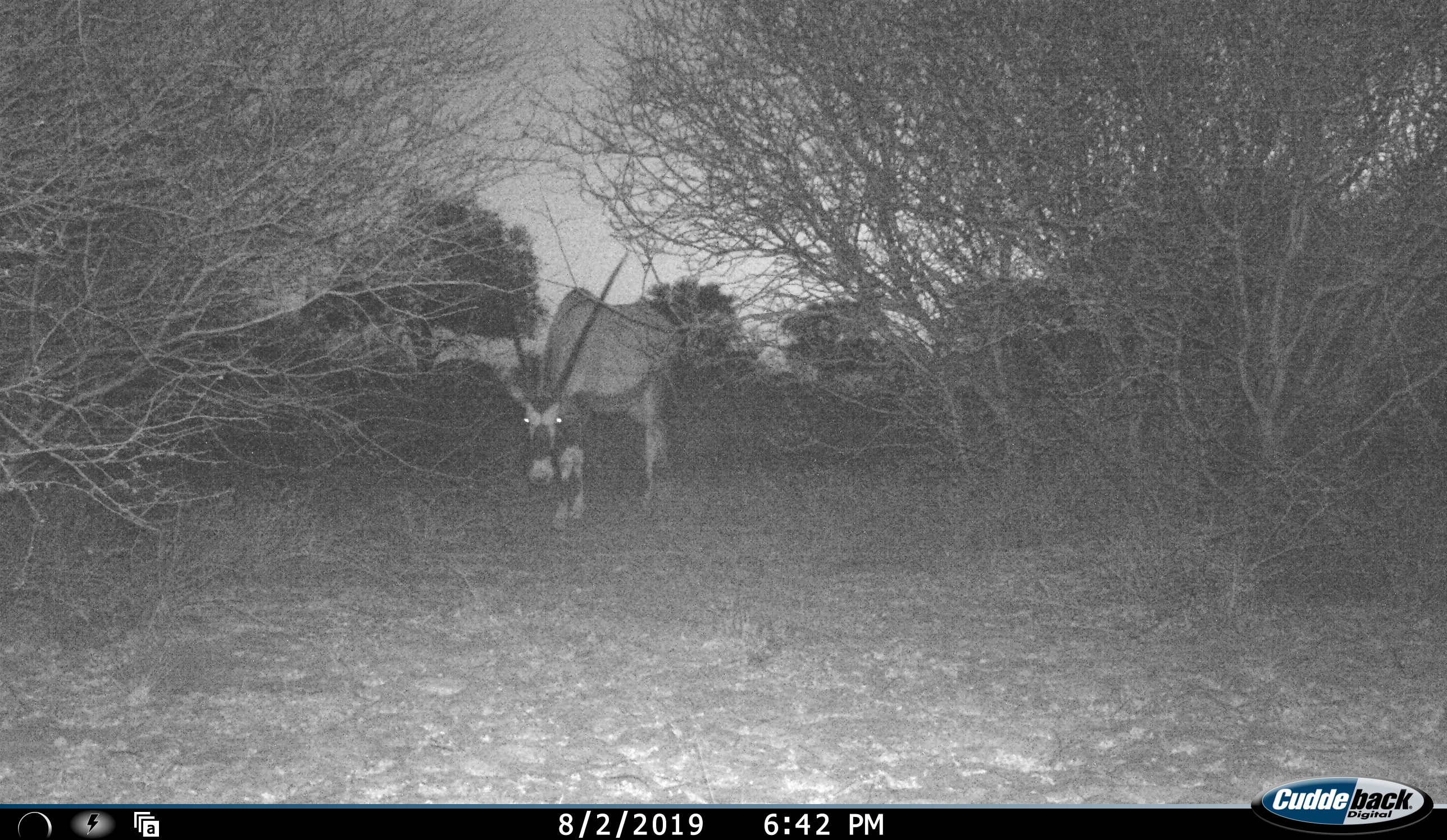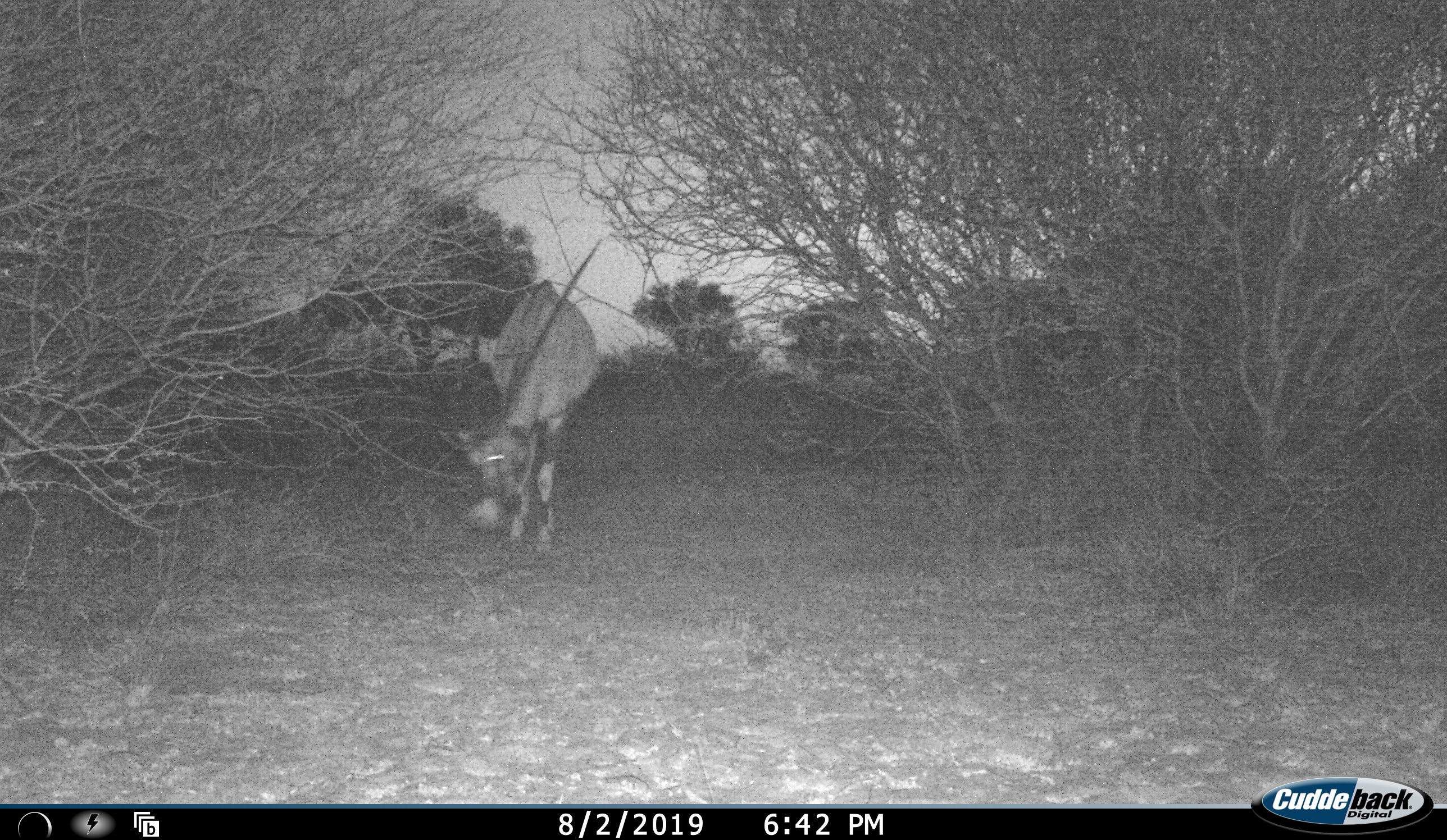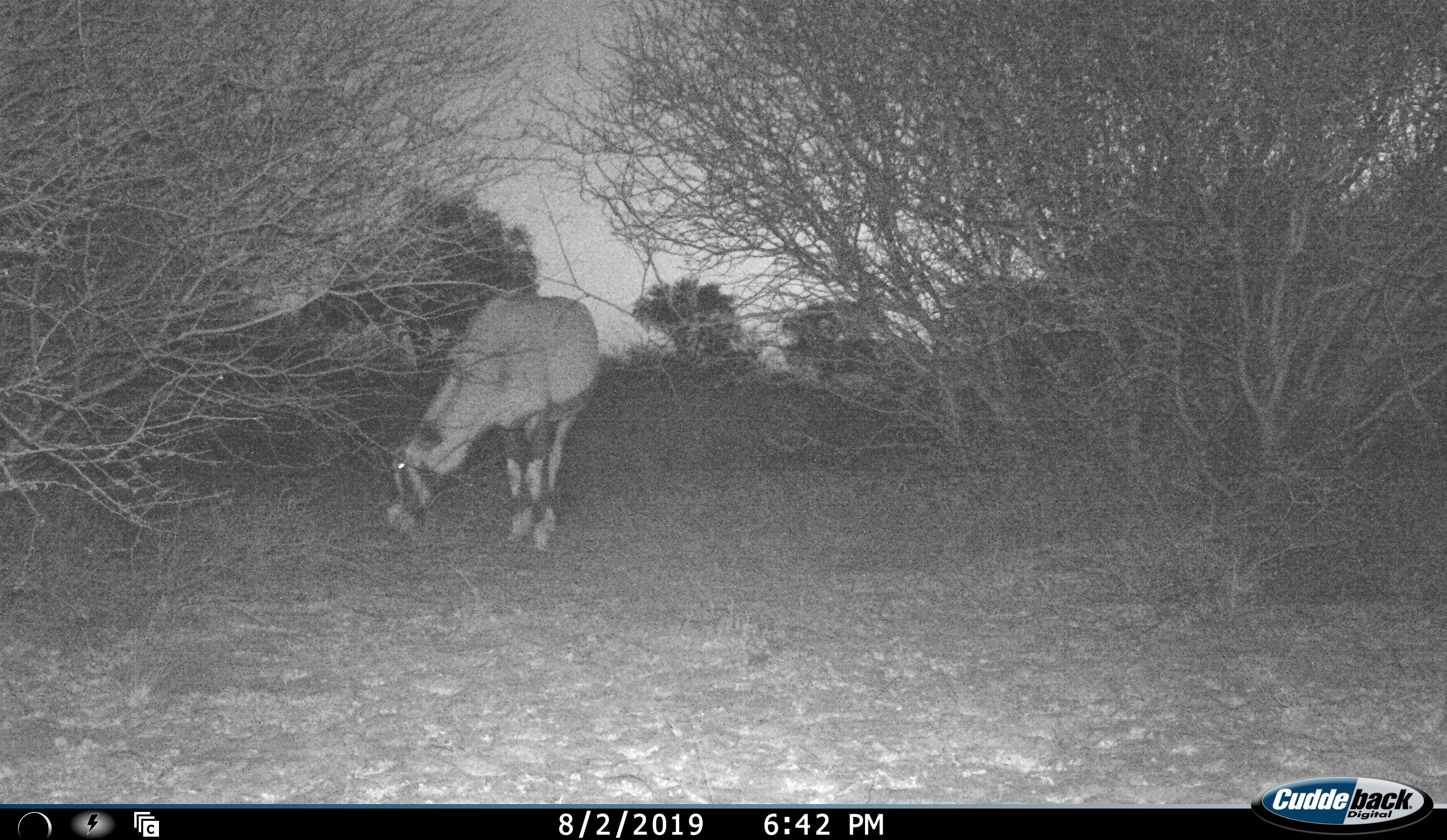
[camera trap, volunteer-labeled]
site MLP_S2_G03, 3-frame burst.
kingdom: Animalia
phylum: Chordata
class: Mammalia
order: Artiodactyla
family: Bovidae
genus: Oryx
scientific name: Oryx gazella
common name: gemsbok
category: oryx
Oryx (gemsbok) (Oryx gazella), count 1. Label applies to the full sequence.